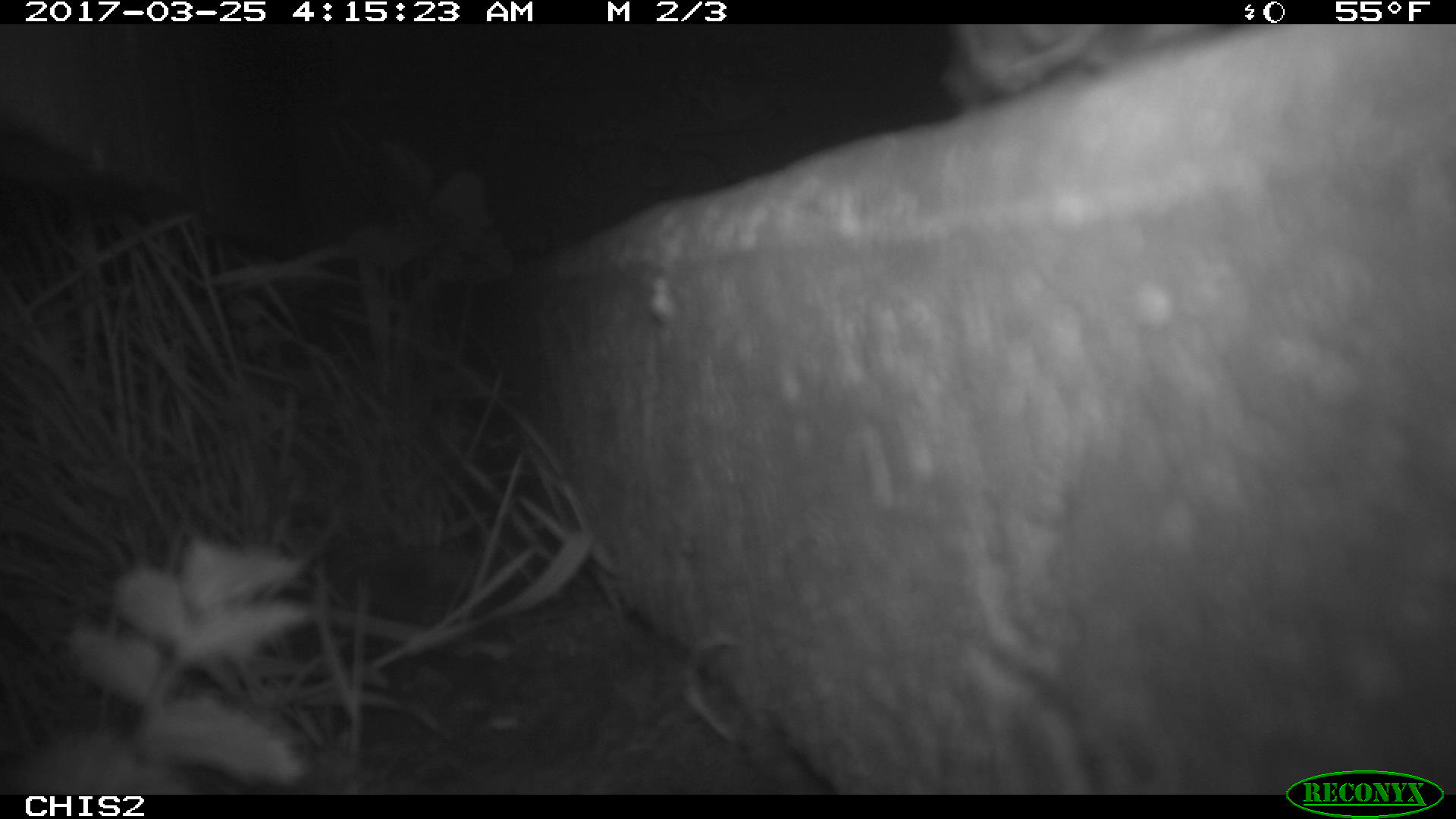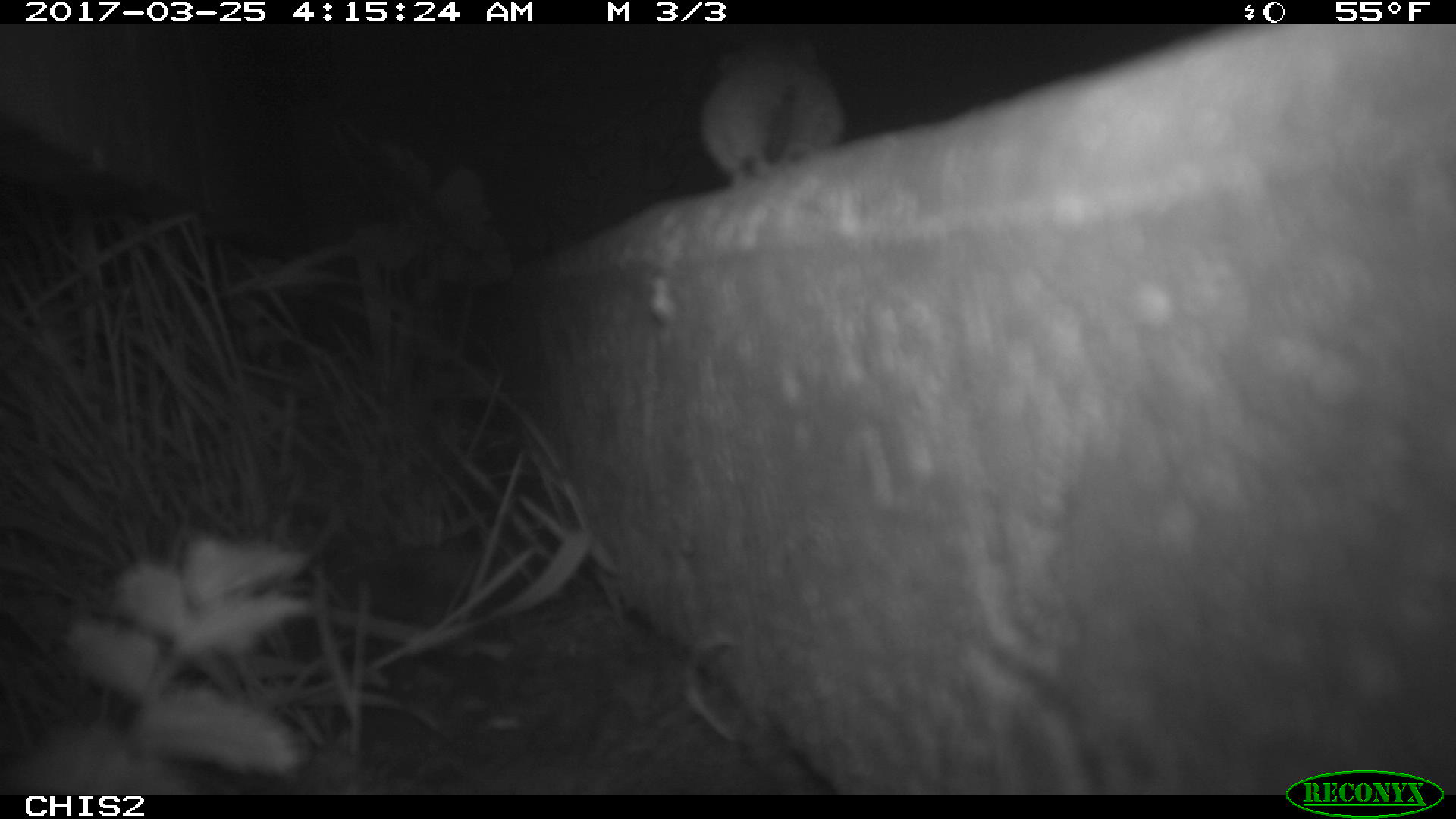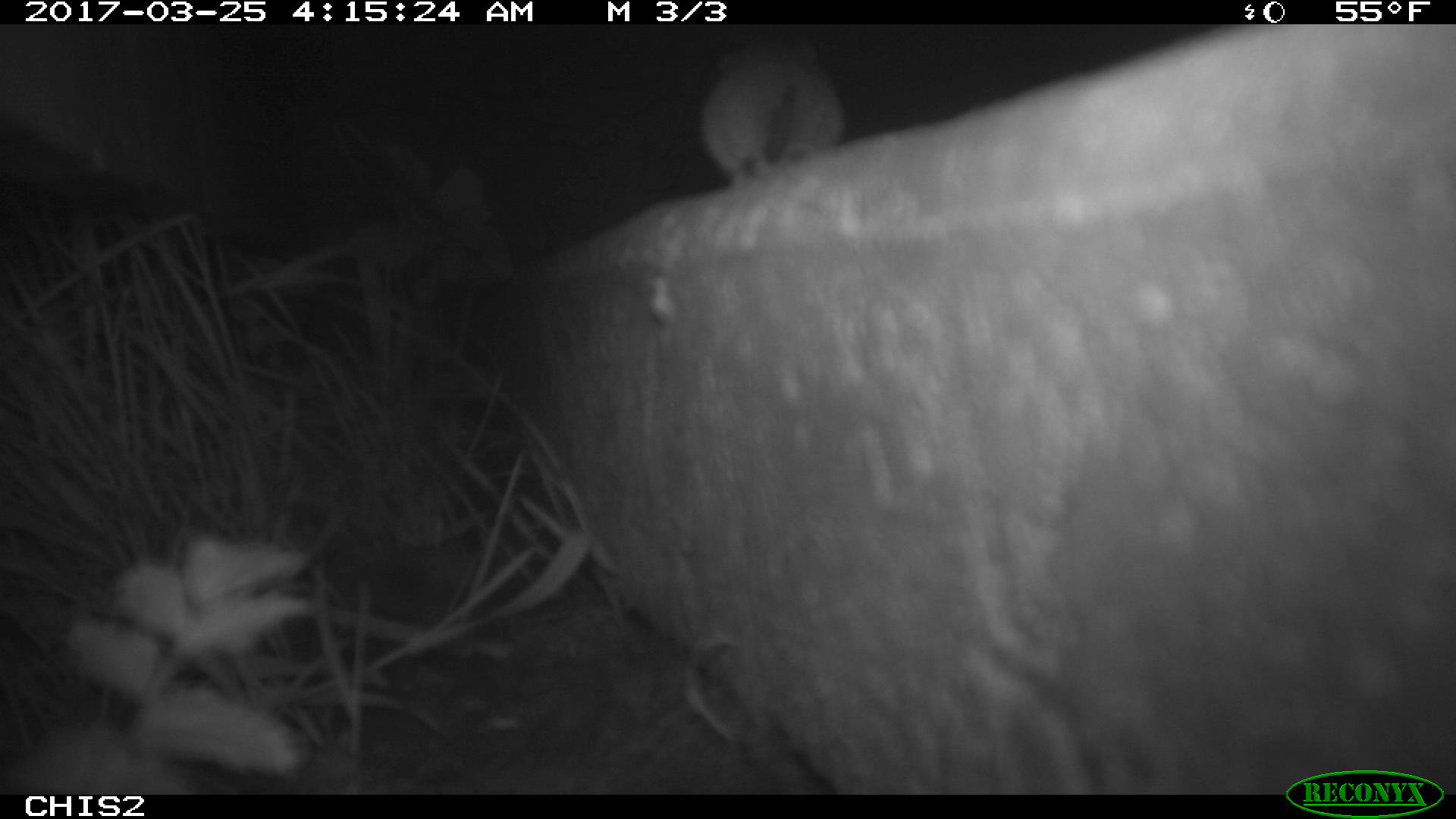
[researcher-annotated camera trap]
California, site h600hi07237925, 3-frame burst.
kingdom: Animalia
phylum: Chordata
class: Mammalia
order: Rodentia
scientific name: Rodentia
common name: rodent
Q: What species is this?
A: Rodent (Rodentia).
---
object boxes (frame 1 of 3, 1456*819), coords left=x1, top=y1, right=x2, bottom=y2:
rodent: left=937, top=26, right=1233, bottom=108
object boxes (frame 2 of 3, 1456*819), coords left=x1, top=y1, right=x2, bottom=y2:
rodent: left=697, top=39, right=846, bottom=192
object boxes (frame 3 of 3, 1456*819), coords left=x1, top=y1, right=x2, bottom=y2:
rodent: left=700, top=33, right=846, bottom=181